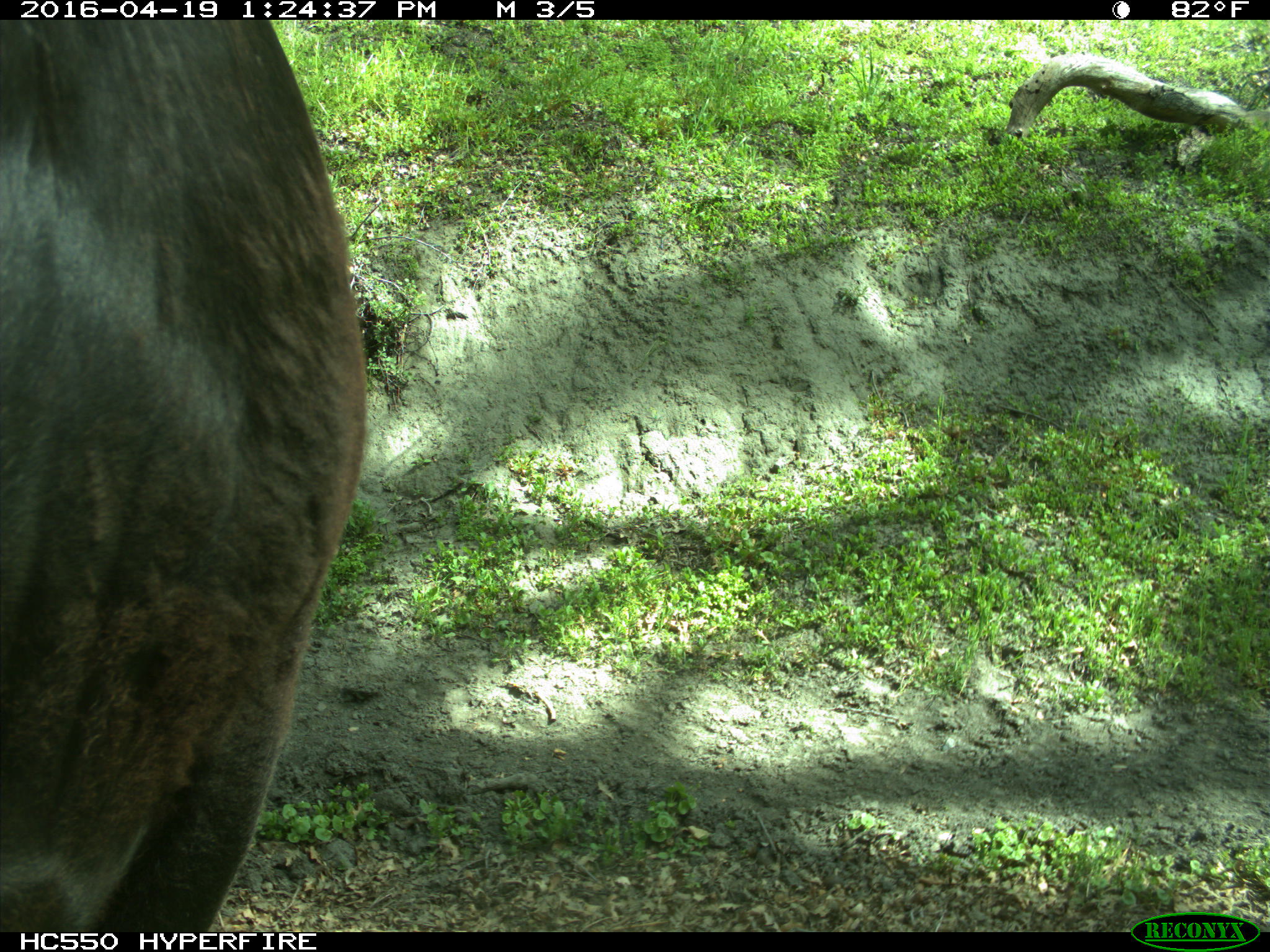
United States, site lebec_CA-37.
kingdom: Animalia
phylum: Chordata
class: Mammalia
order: Artiodactyla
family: Bovidae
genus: Bos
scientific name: Bos taurus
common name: domestic cow